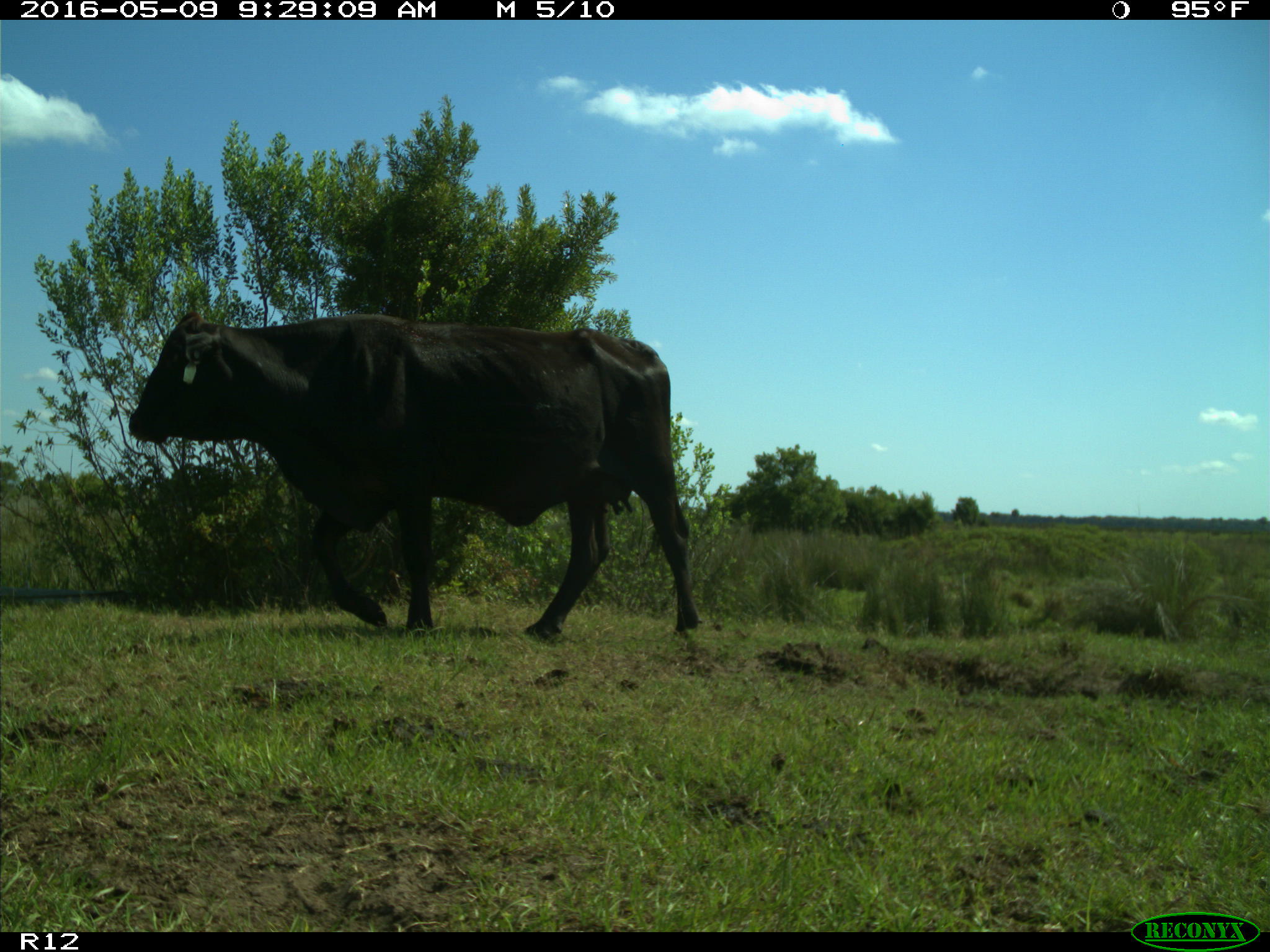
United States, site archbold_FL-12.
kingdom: Animalia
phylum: Chordata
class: Mammalia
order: Artiodactyla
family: Bovidae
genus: Bos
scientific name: Bos taurus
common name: domestic cow